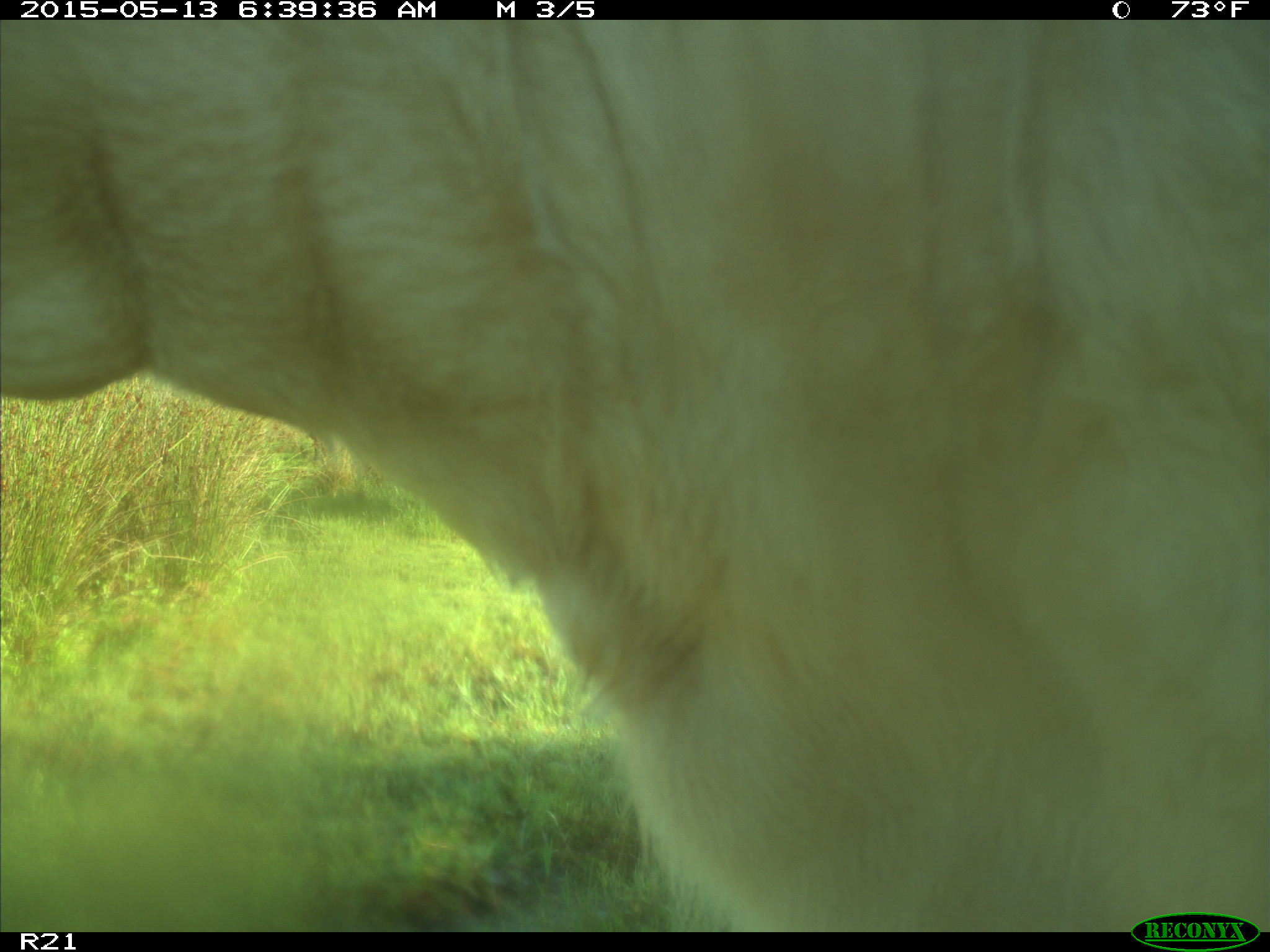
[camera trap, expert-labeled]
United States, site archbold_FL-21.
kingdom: Animalia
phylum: Chordata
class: Mammalia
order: Artiodactyla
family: Bovidae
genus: Bos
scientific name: Bos taurus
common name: domestic cow